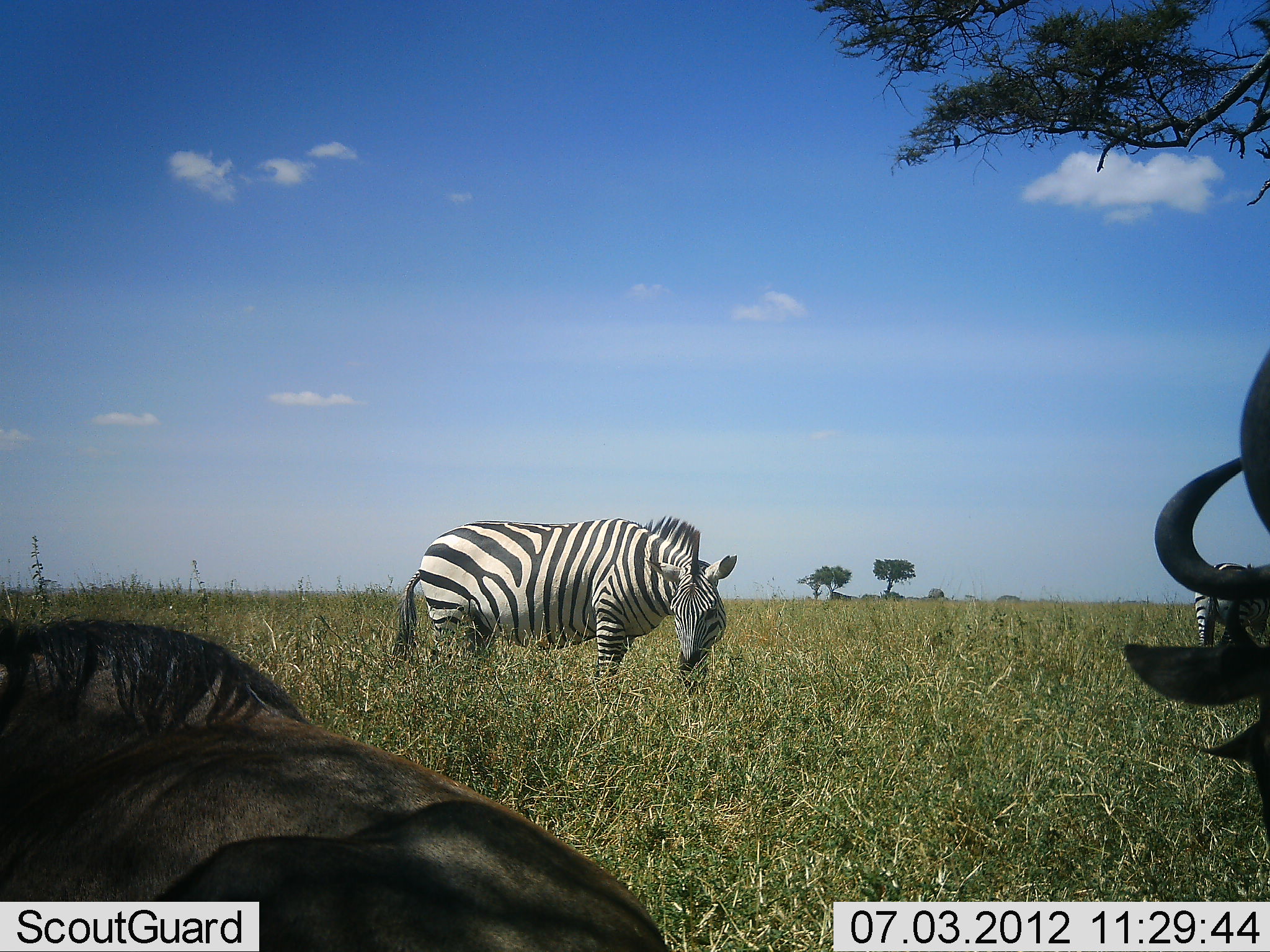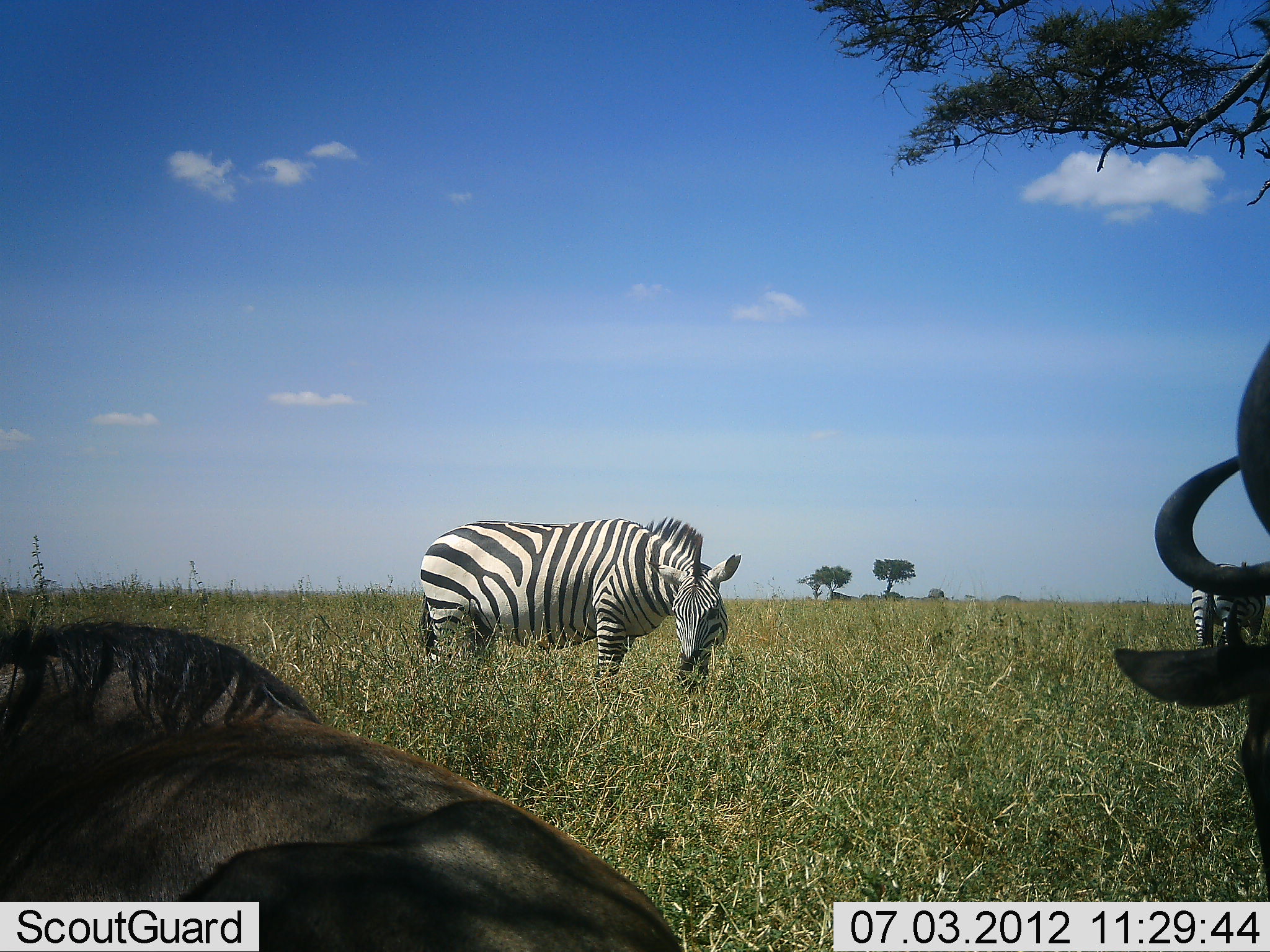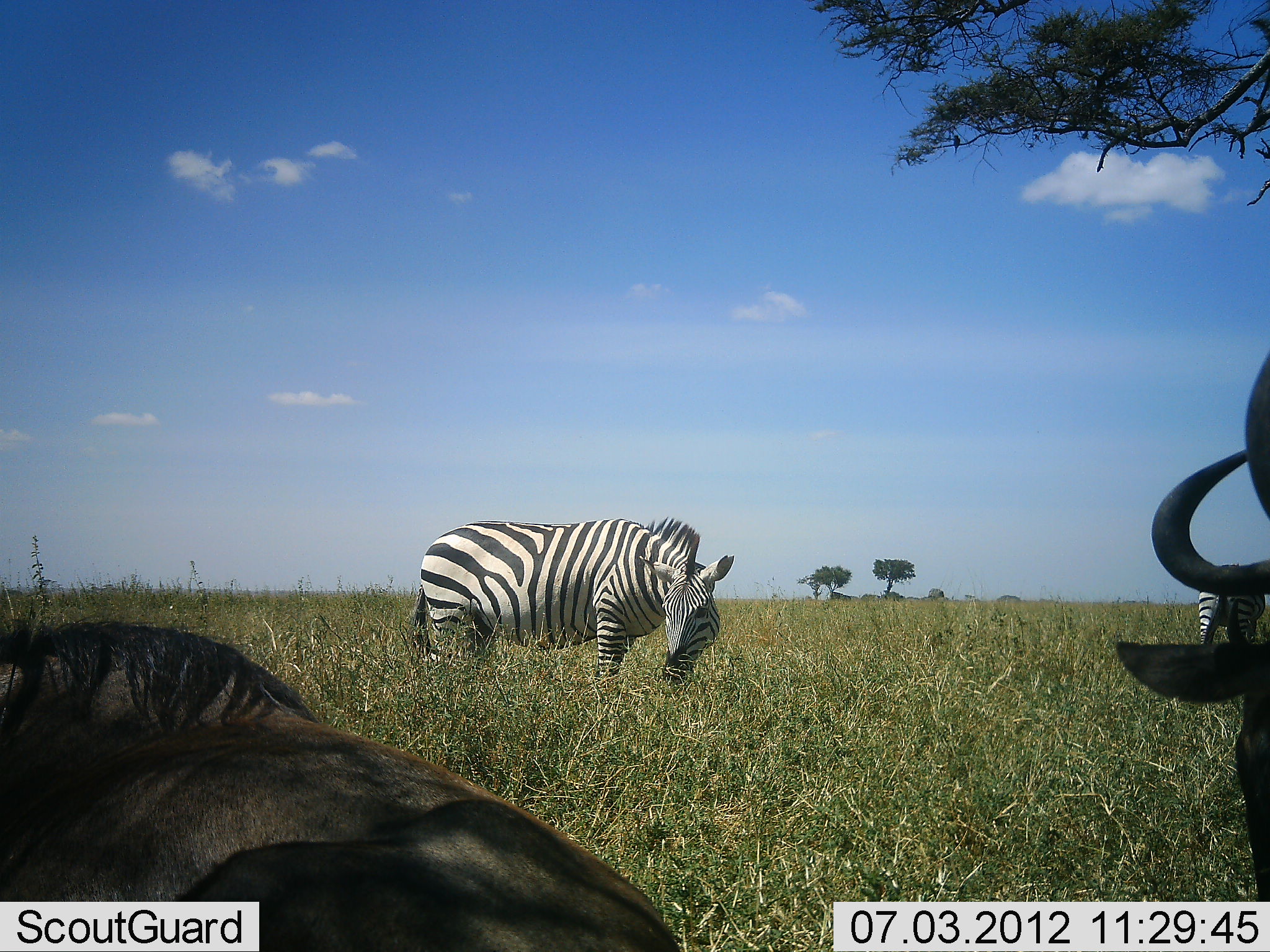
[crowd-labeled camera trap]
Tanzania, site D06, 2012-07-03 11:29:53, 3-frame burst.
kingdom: Animalia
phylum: Chordata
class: Mammalia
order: Artiodactyla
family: Bovidae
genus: Connochaetes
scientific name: Connochaetes taurinus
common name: blue wildebeest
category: wildebeest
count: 2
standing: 50%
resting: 90%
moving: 0%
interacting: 0%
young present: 0%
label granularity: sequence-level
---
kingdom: Animalia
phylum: Chordata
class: Mammalia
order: Perissodactyla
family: Equidae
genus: Equus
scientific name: Equus quagga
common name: plains zebra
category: zebra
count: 2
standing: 45%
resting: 0%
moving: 0%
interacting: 0%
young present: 0%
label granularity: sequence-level